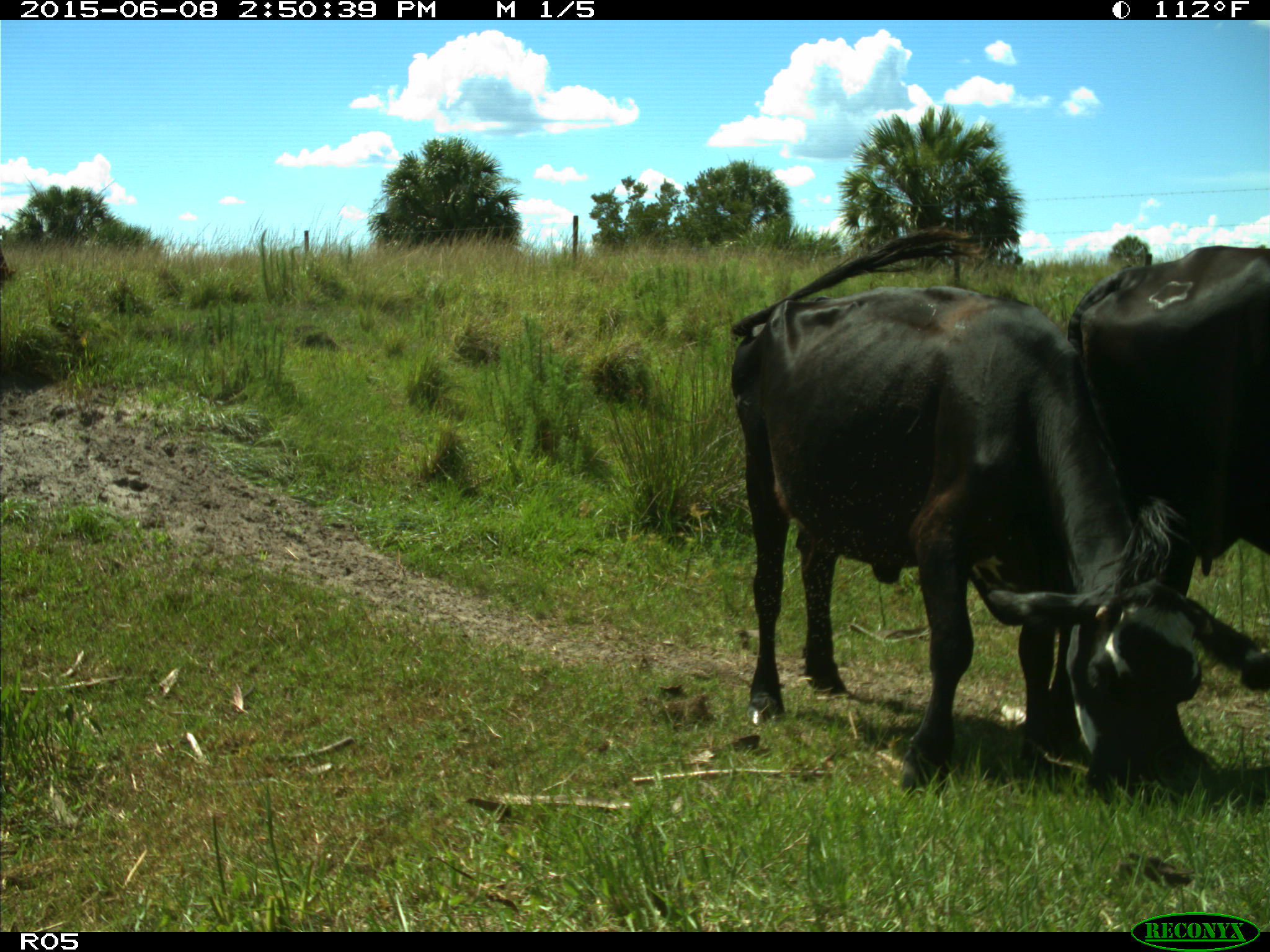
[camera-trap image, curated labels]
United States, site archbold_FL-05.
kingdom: Animalia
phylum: Chordata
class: Mammalia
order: Artiodactyla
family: Bovidae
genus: Bos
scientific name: Bos taurus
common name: domestic cow